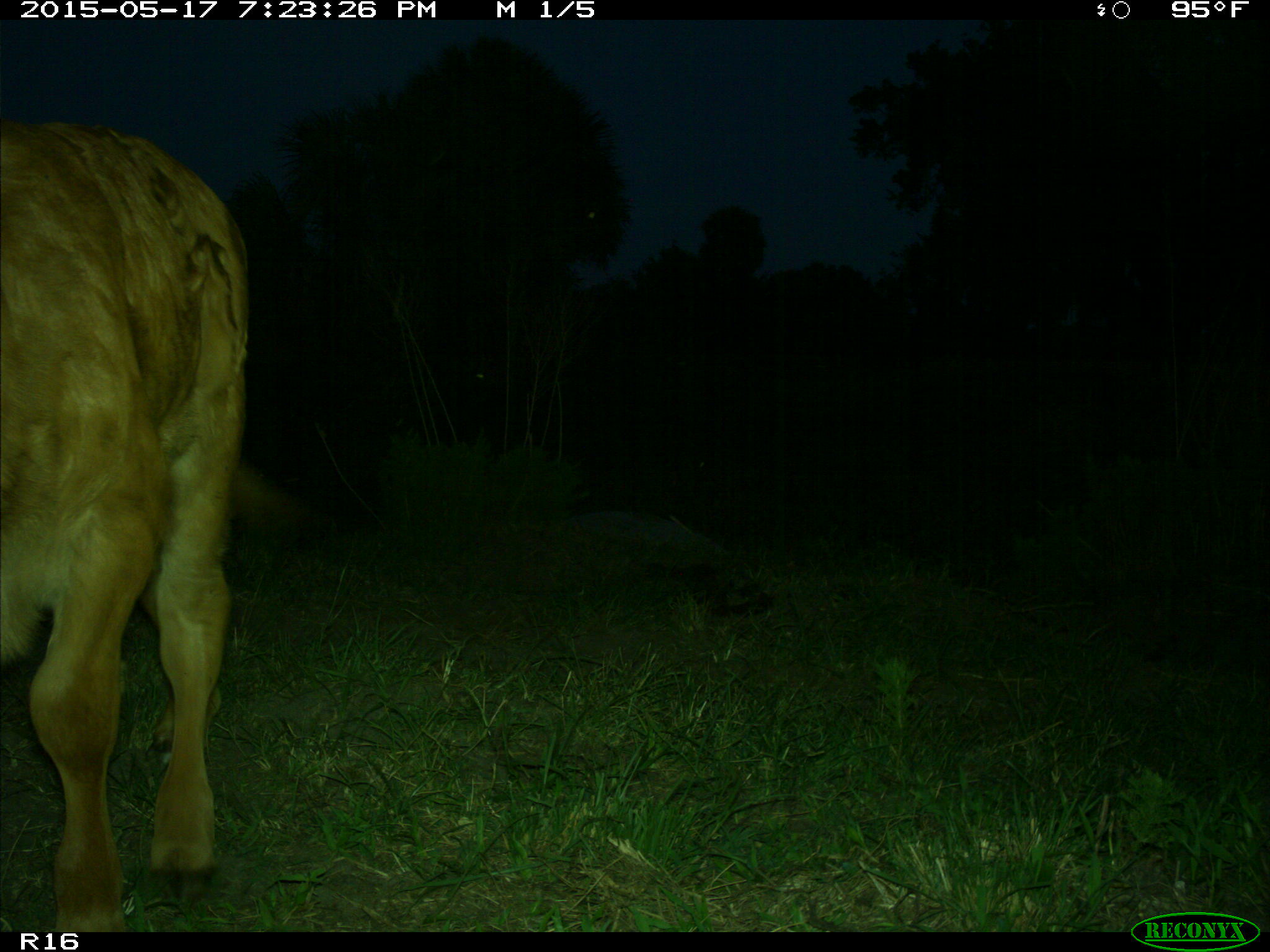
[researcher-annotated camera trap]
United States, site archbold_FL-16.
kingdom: Animalia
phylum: Chordata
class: Mammalia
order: Artiodactyla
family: Bovidae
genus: Bos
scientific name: Bos taurus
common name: domestic cow